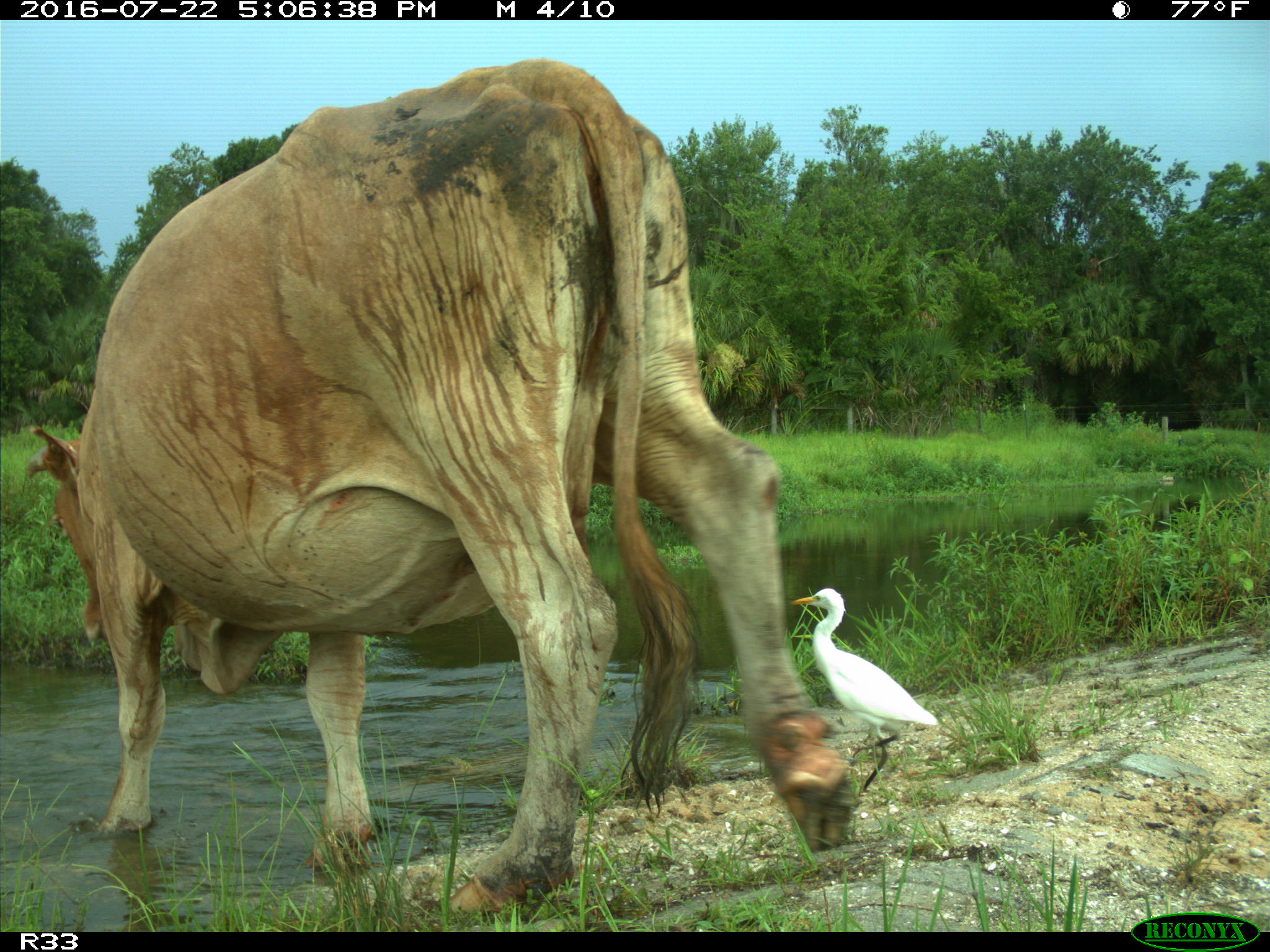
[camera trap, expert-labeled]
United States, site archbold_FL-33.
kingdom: Animalia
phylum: Chordata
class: Mammalia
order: Artiodactyla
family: Bovidae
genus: Bos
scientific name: Bos taurus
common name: domestic cow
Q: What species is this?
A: Bos taurus (domestic cow).